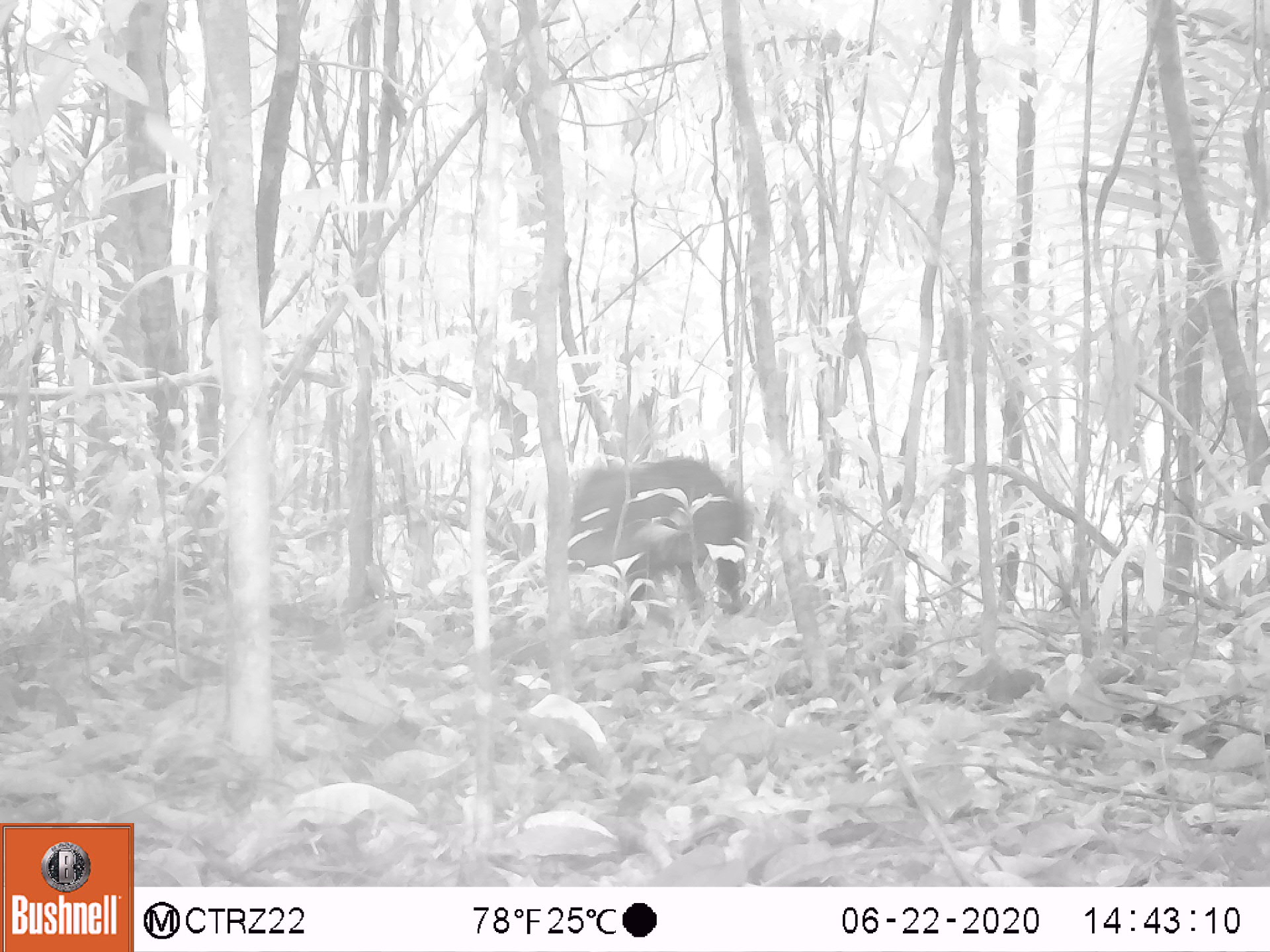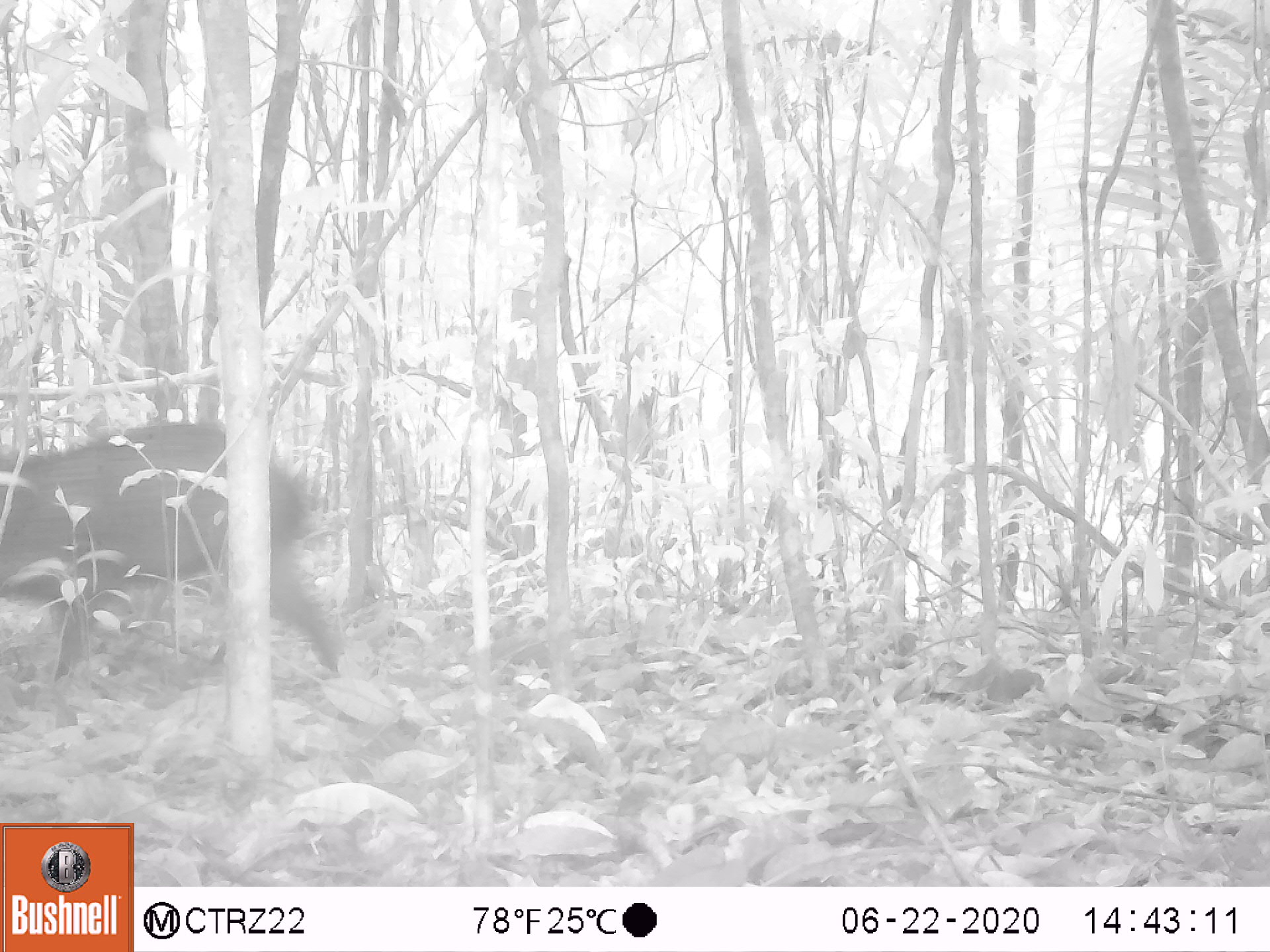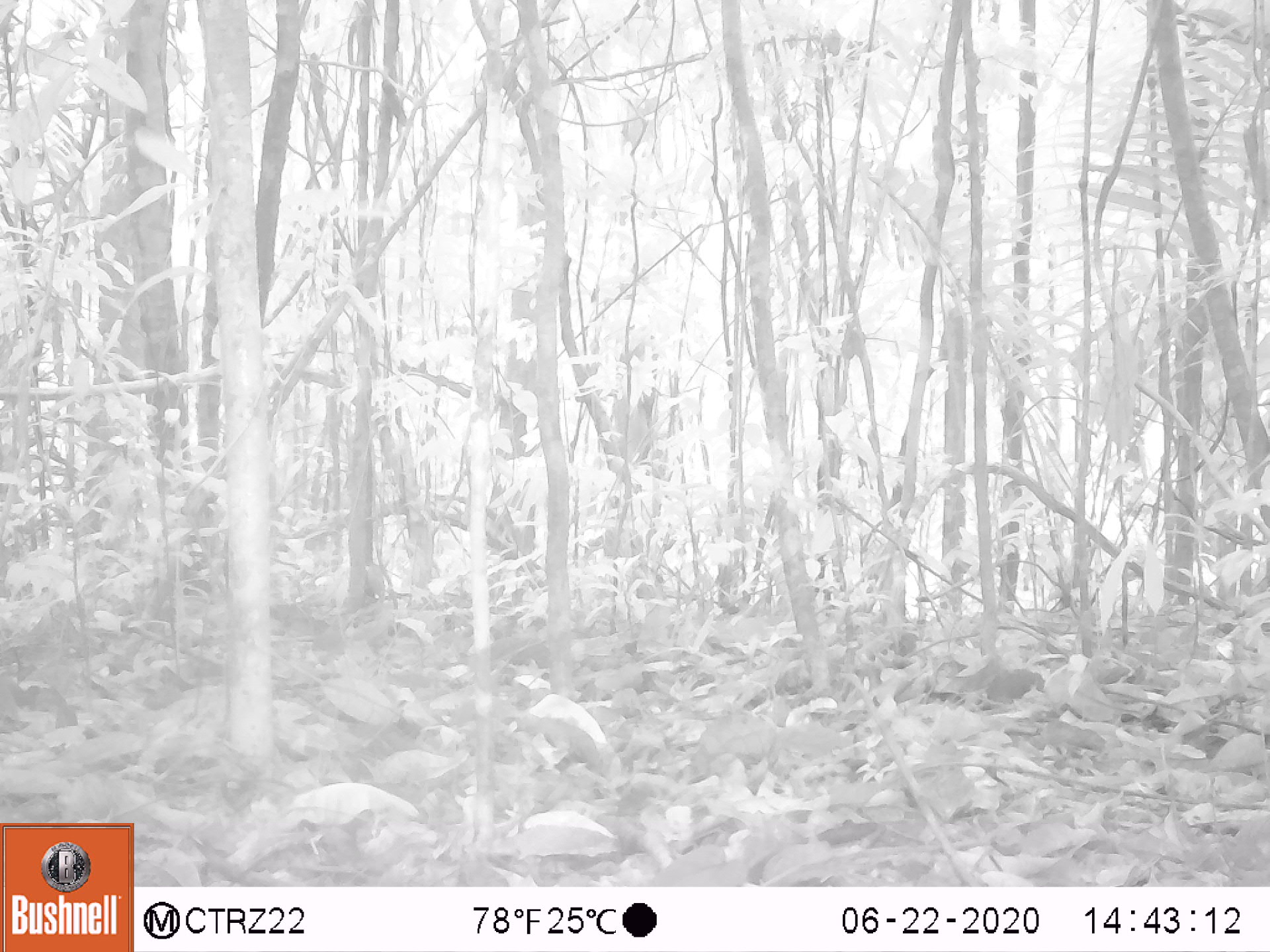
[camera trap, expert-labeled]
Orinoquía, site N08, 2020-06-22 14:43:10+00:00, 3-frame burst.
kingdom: Animalia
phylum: Chordata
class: Mammalia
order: Artiodactyla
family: Tayassuidae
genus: Pecari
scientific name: Pecari tajacu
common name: collared peccary